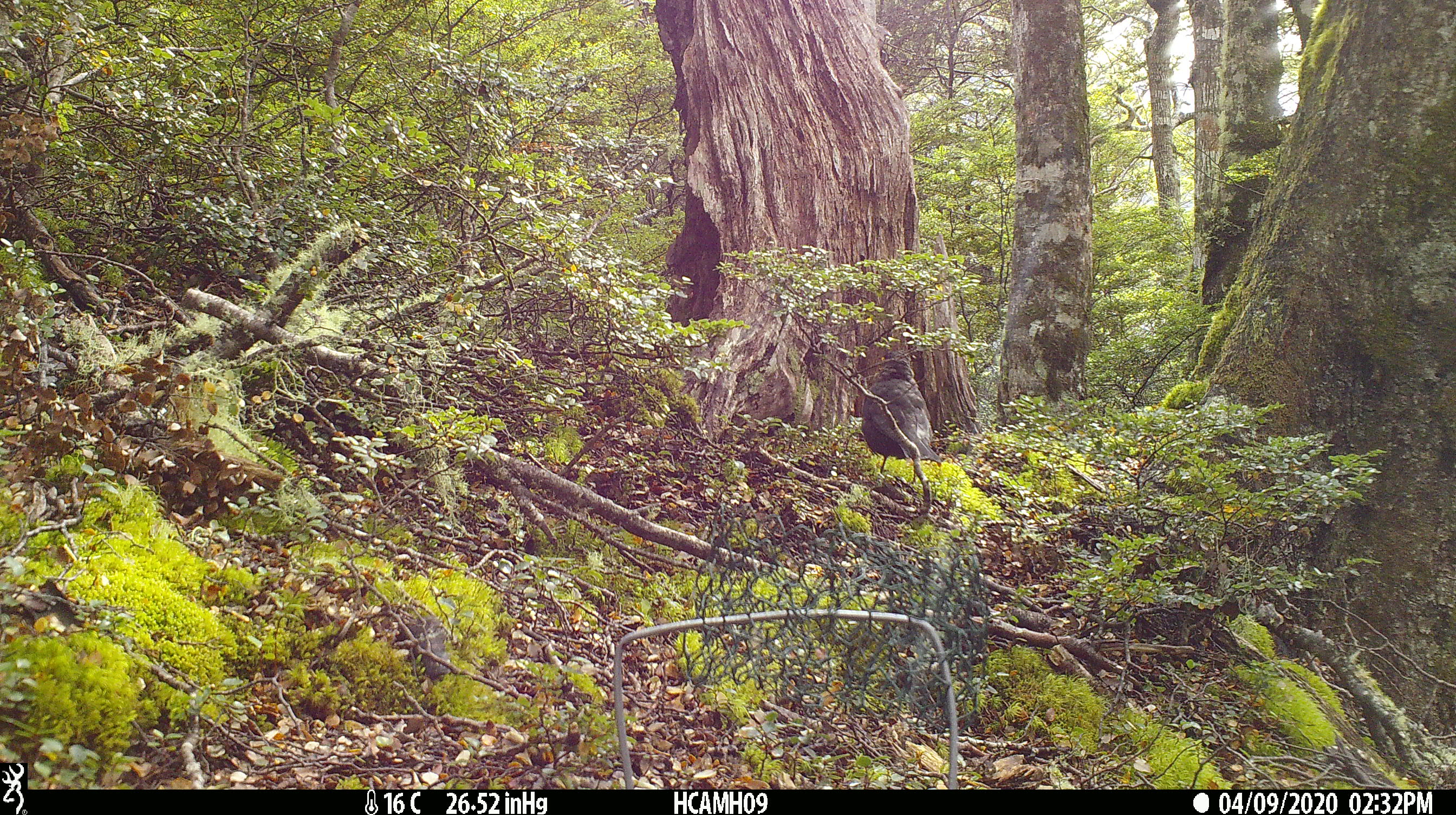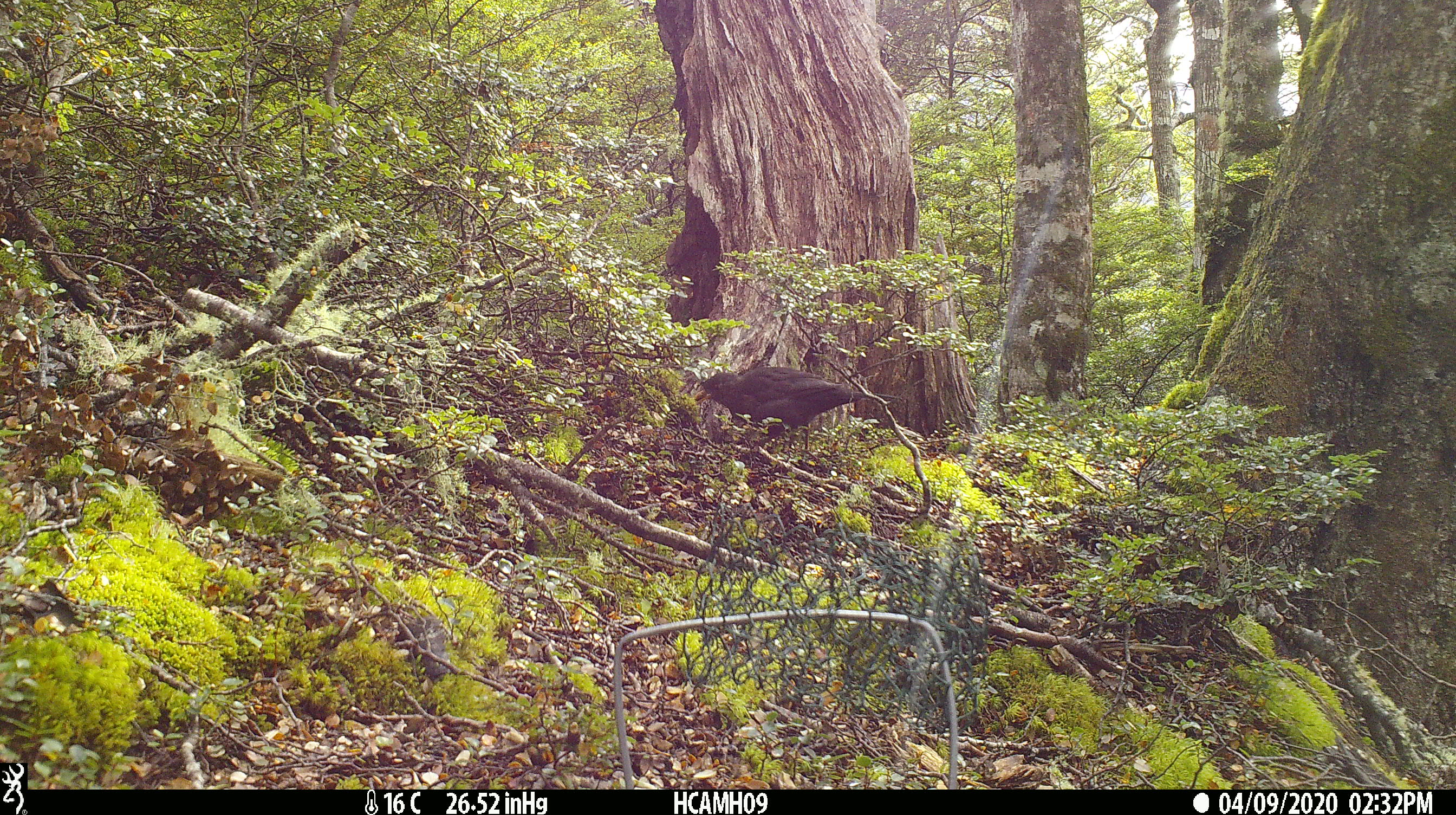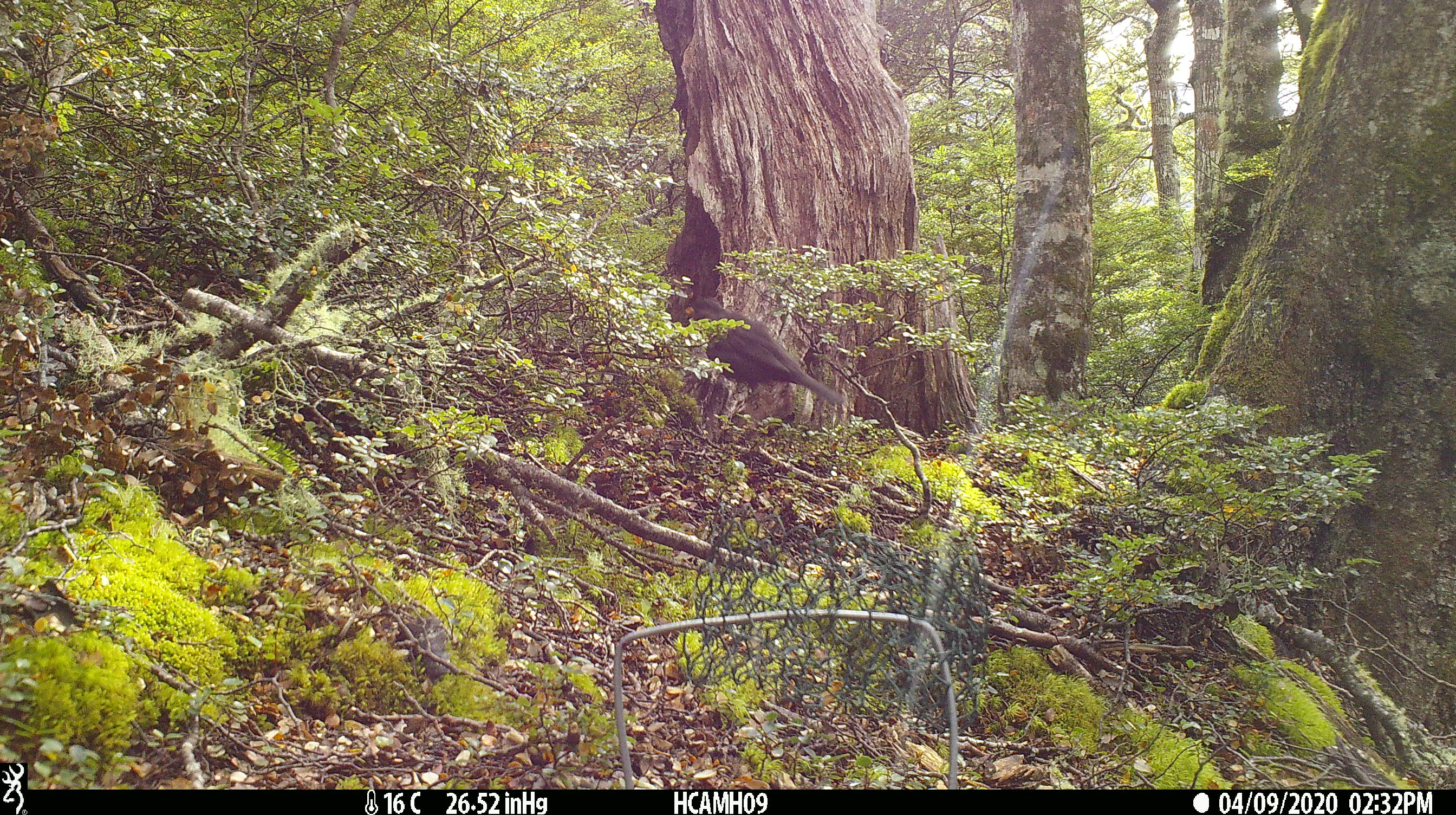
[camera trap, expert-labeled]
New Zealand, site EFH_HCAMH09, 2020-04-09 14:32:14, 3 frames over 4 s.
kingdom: Animalia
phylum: Chordata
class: Aves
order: Passeriformes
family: Turdidae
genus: Turdus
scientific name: Turdus merula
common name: eurasian blackbird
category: blackbird